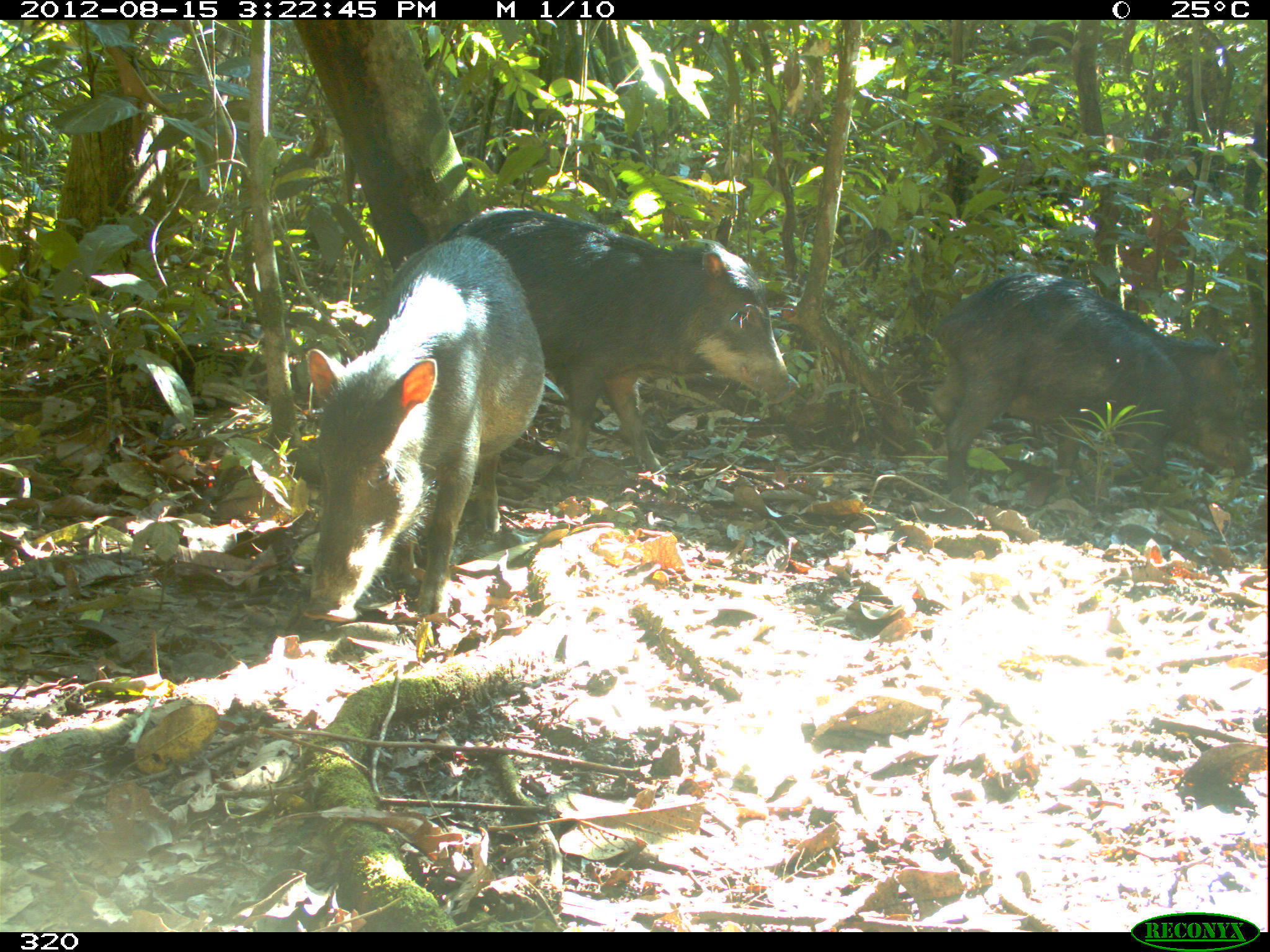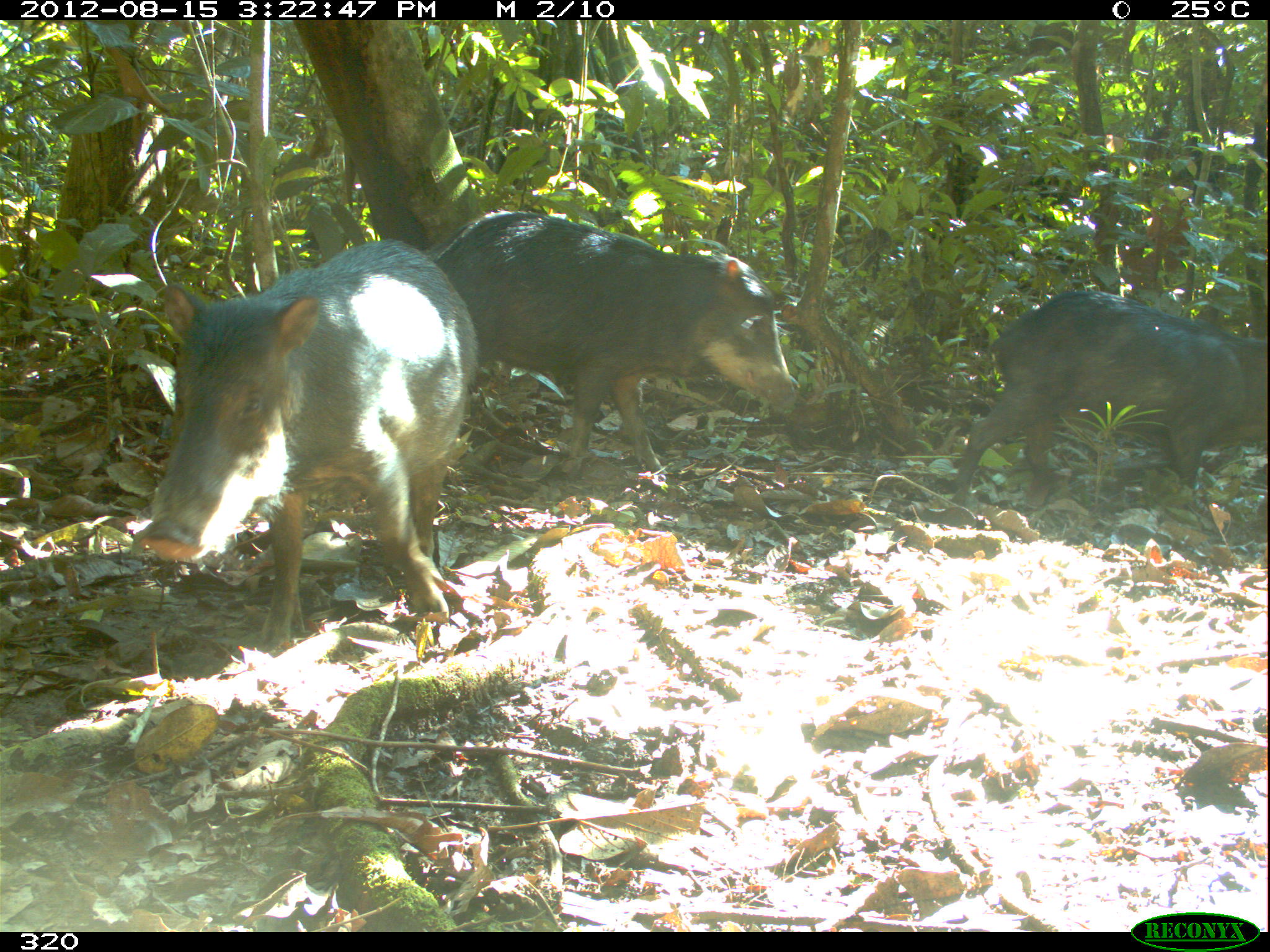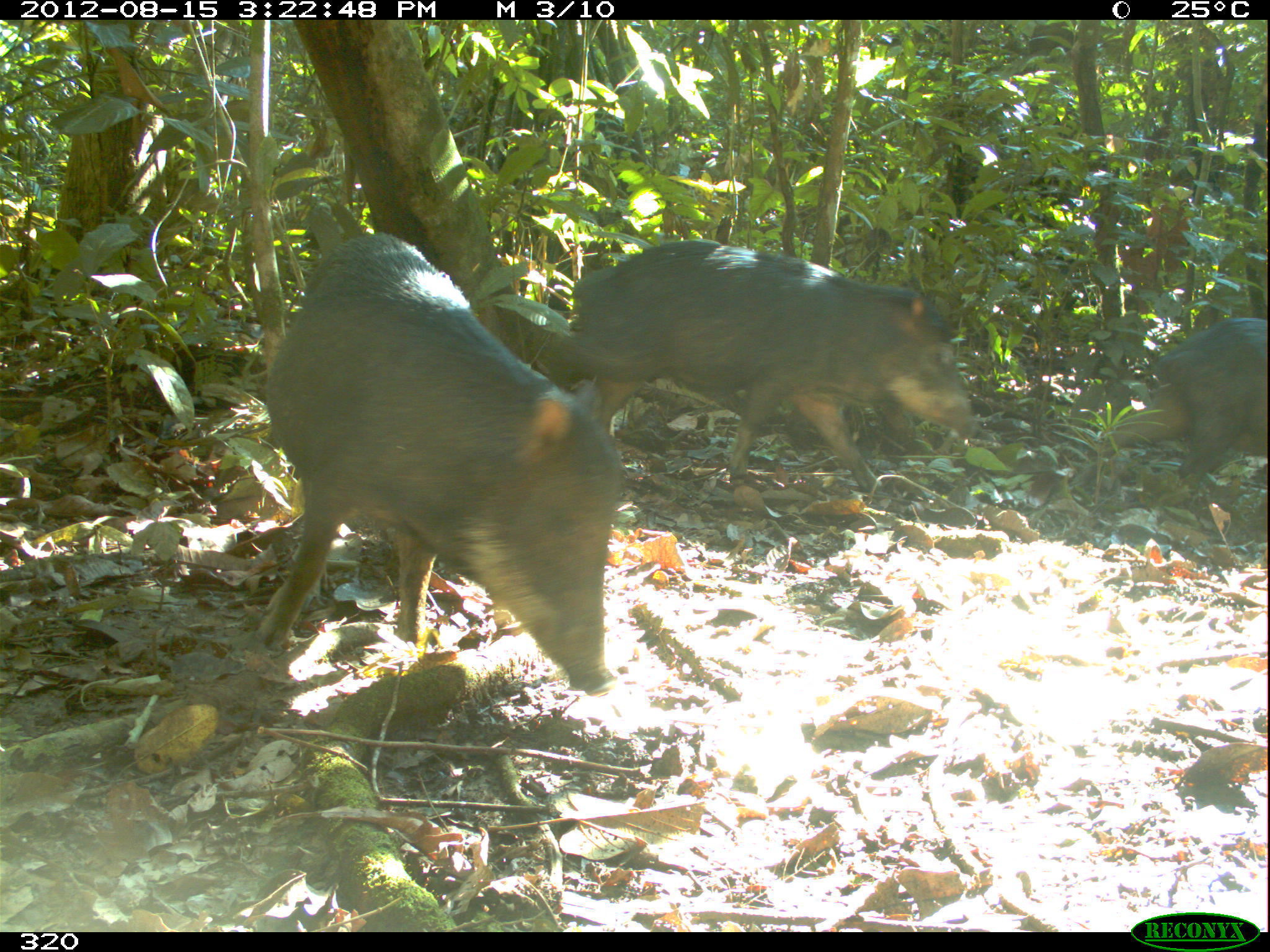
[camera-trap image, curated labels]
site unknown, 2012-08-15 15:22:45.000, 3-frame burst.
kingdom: Animalia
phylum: Chordata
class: Mammalia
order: Artiodactyla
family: Tayassuidae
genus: Tayassu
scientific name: Tayassu pecari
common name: white-lipped peccary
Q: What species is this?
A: Tayassu pecari (white-lipped peccary).